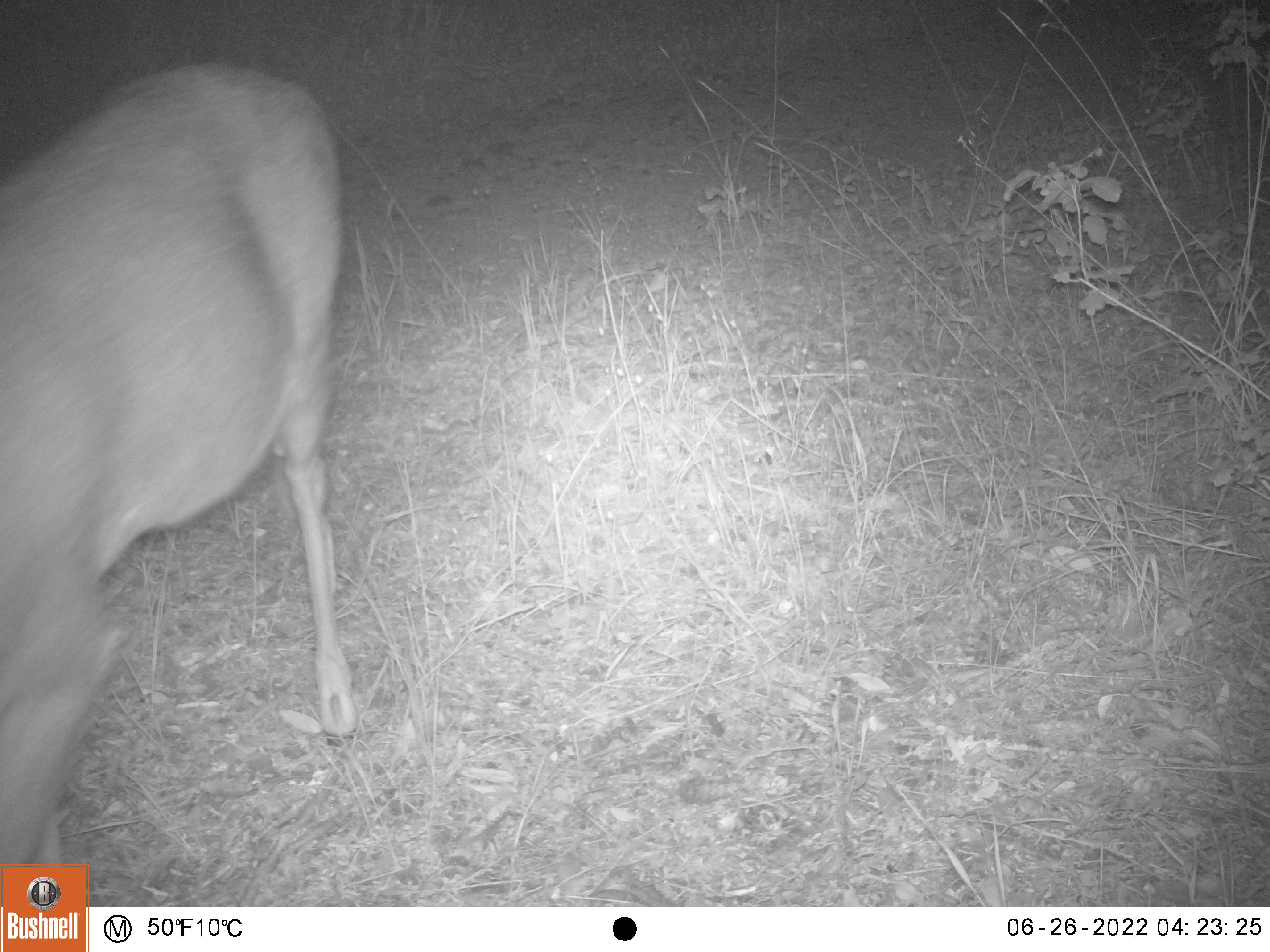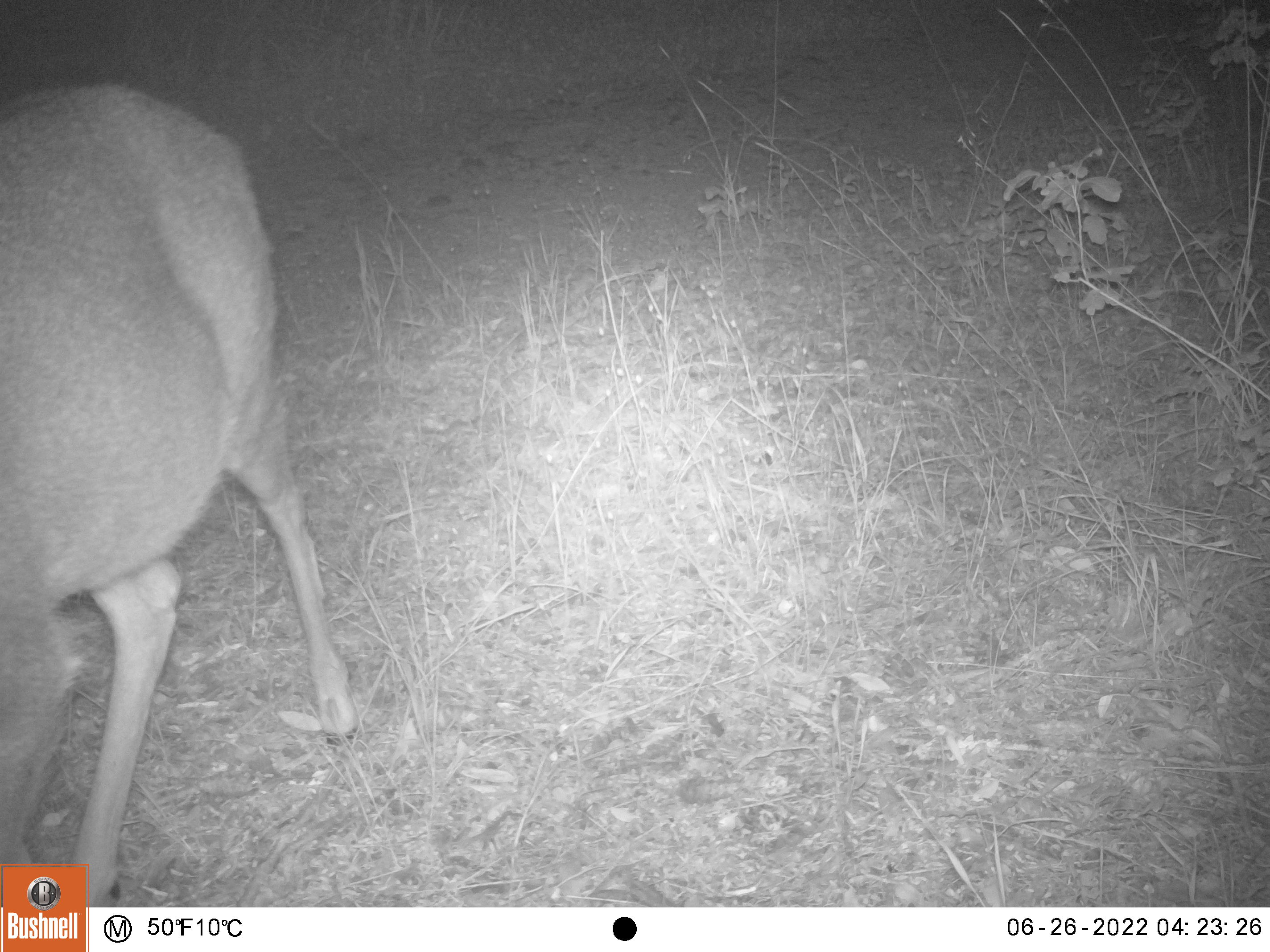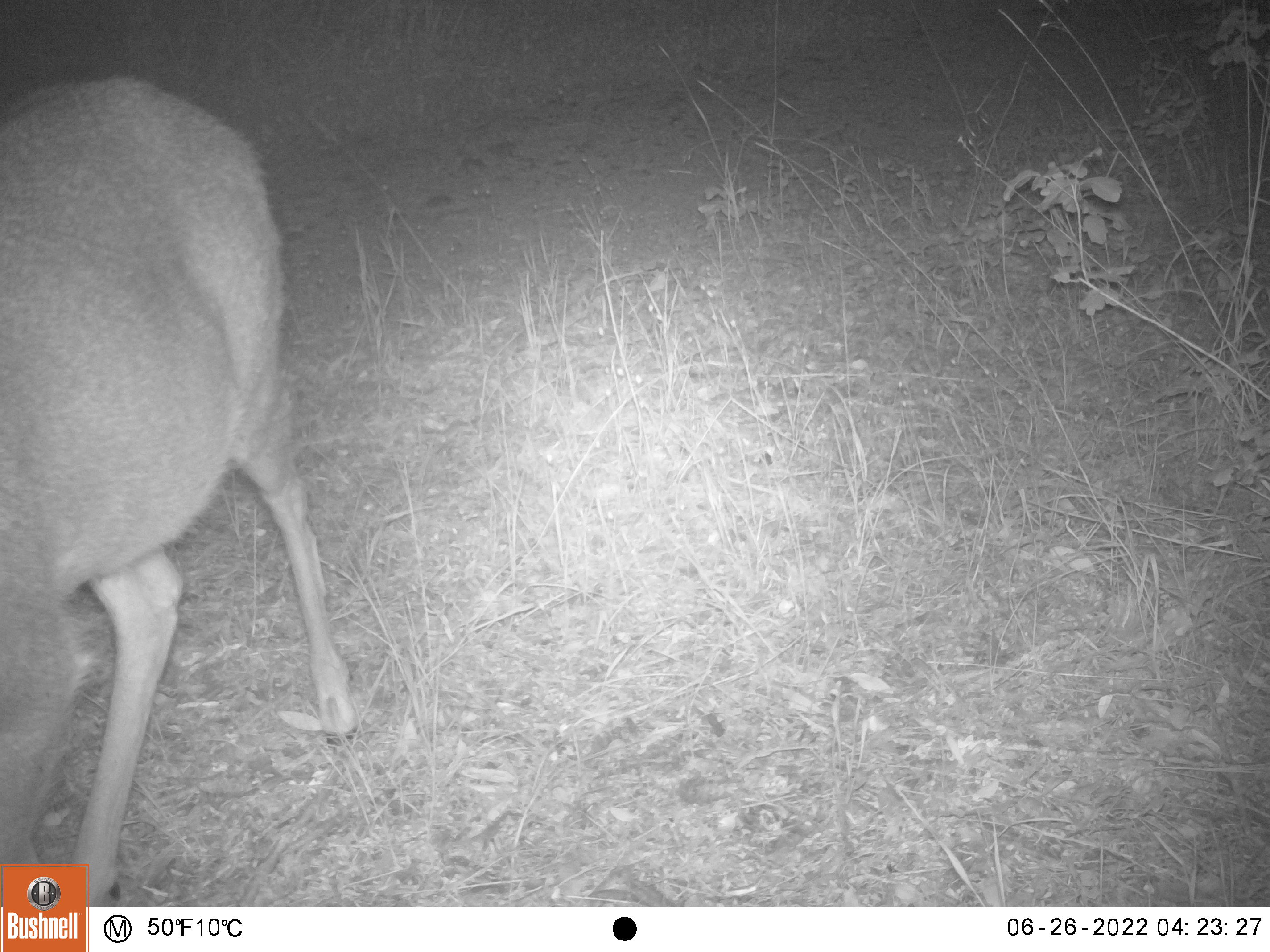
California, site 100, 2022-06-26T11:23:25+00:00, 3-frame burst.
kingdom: Animalia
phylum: Chordata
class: Mammalia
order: Artiodactyla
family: Cervidae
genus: Odocoileus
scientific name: Odocoileus hemionus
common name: mule deer